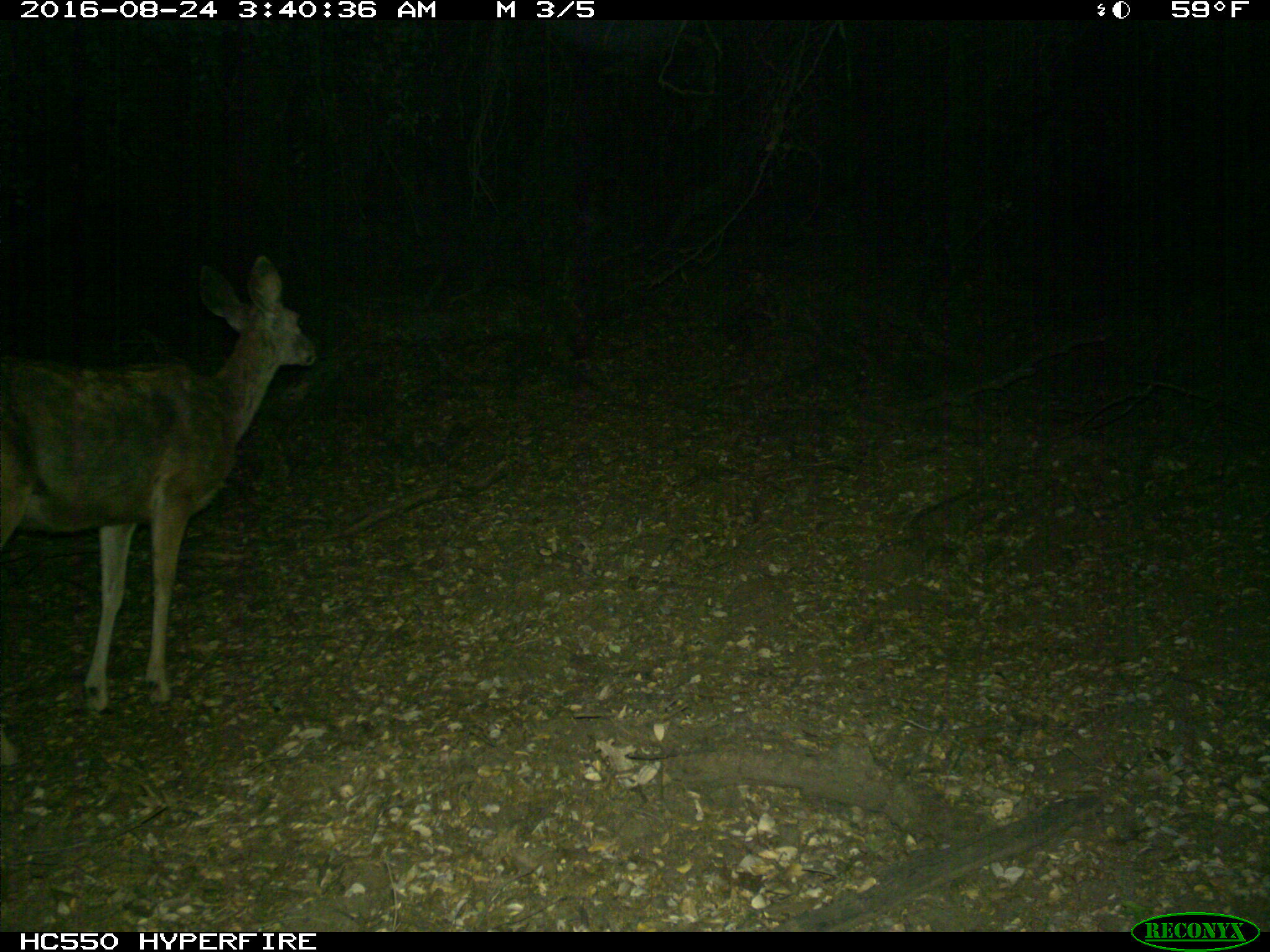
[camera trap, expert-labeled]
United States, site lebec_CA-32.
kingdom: Animalia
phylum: Chordata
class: Mammalia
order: Artiodactyla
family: Cervidae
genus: Odocoileus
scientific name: Odocoileus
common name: deer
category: unidentified deer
Unidentified deer (deer) (Odocoileus).